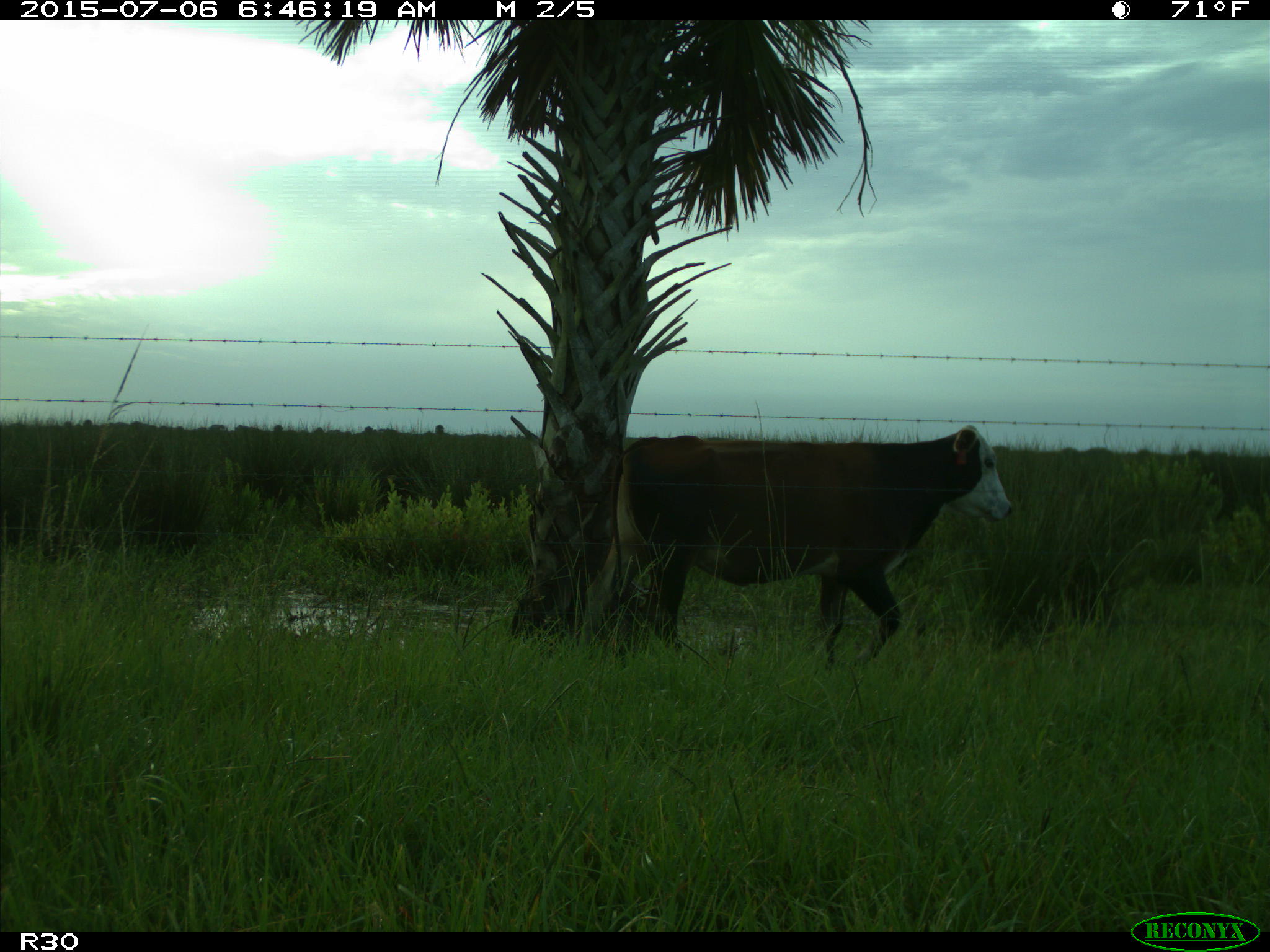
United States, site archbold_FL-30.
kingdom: Animalia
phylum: Chordata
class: Mammalia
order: Artiodactyla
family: Bovidae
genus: Bos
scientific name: Bos taurus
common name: domestic cow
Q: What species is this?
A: Bos taurus (domestic cow).